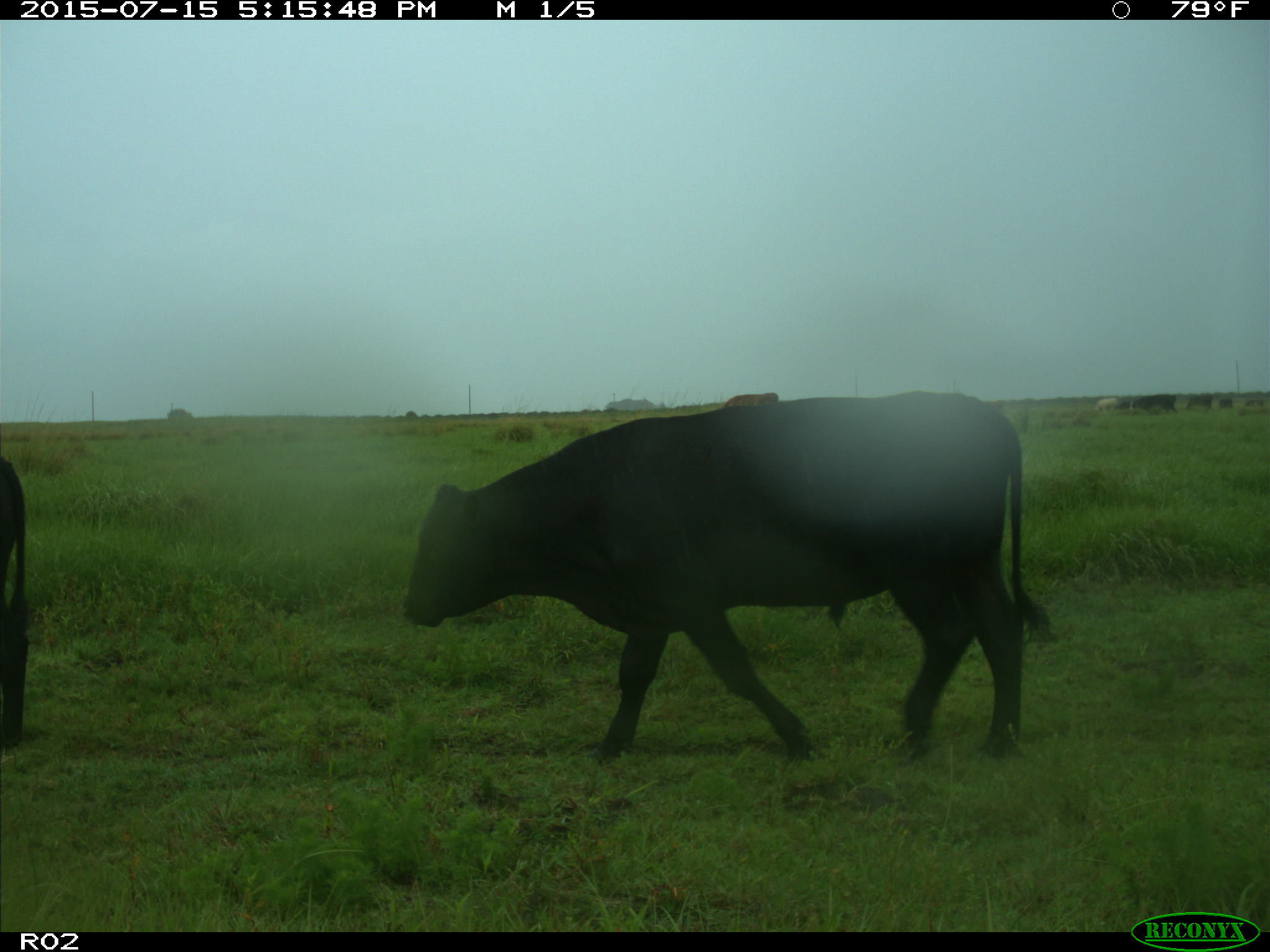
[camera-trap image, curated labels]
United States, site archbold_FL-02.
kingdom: Animalia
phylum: Chordata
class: Mammalia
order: Artiodactyla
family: Bovidae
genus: Bos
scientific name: Bos taurus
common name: domestic cow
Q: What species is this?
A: Bos taurus (domestic cow).